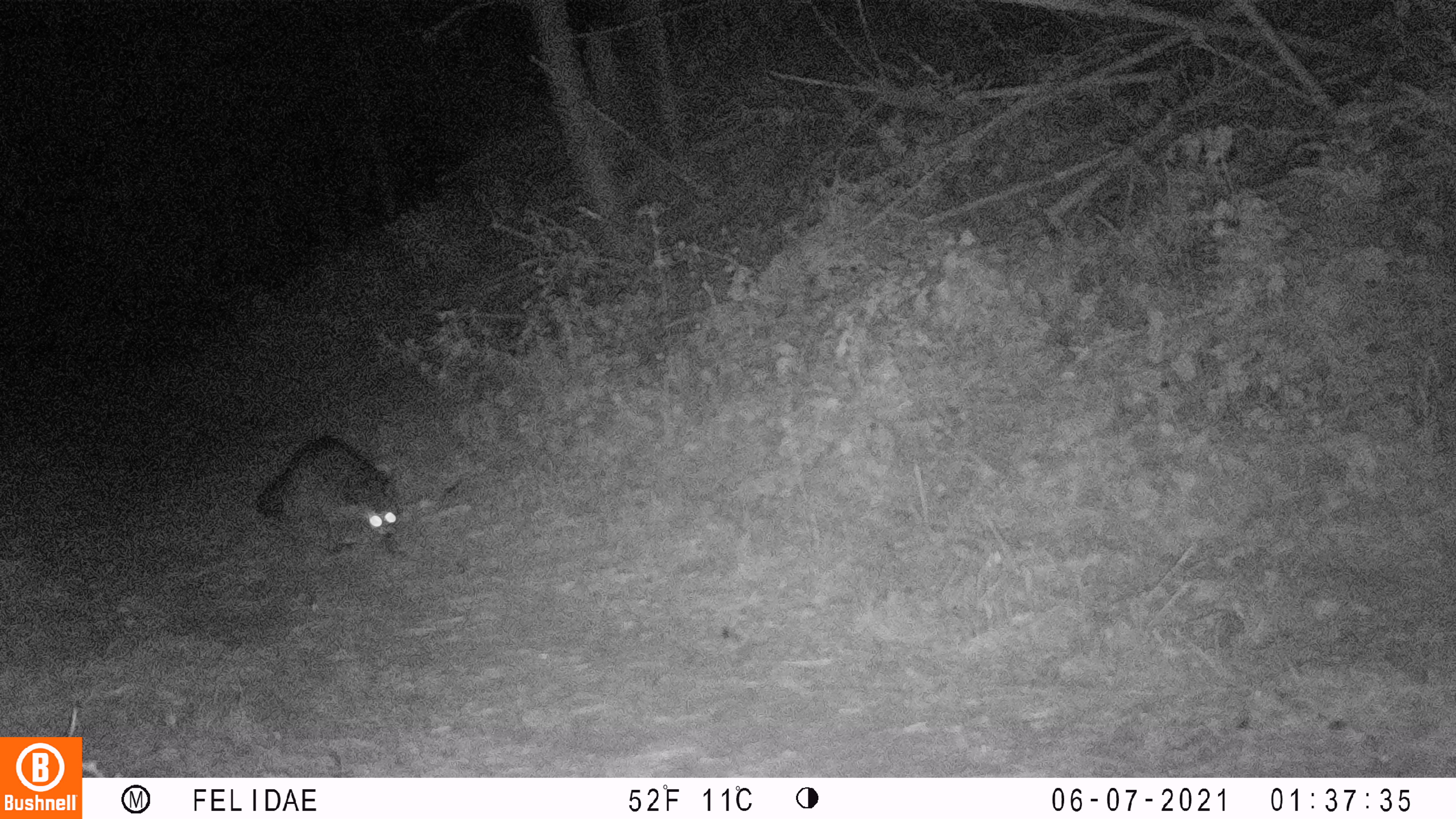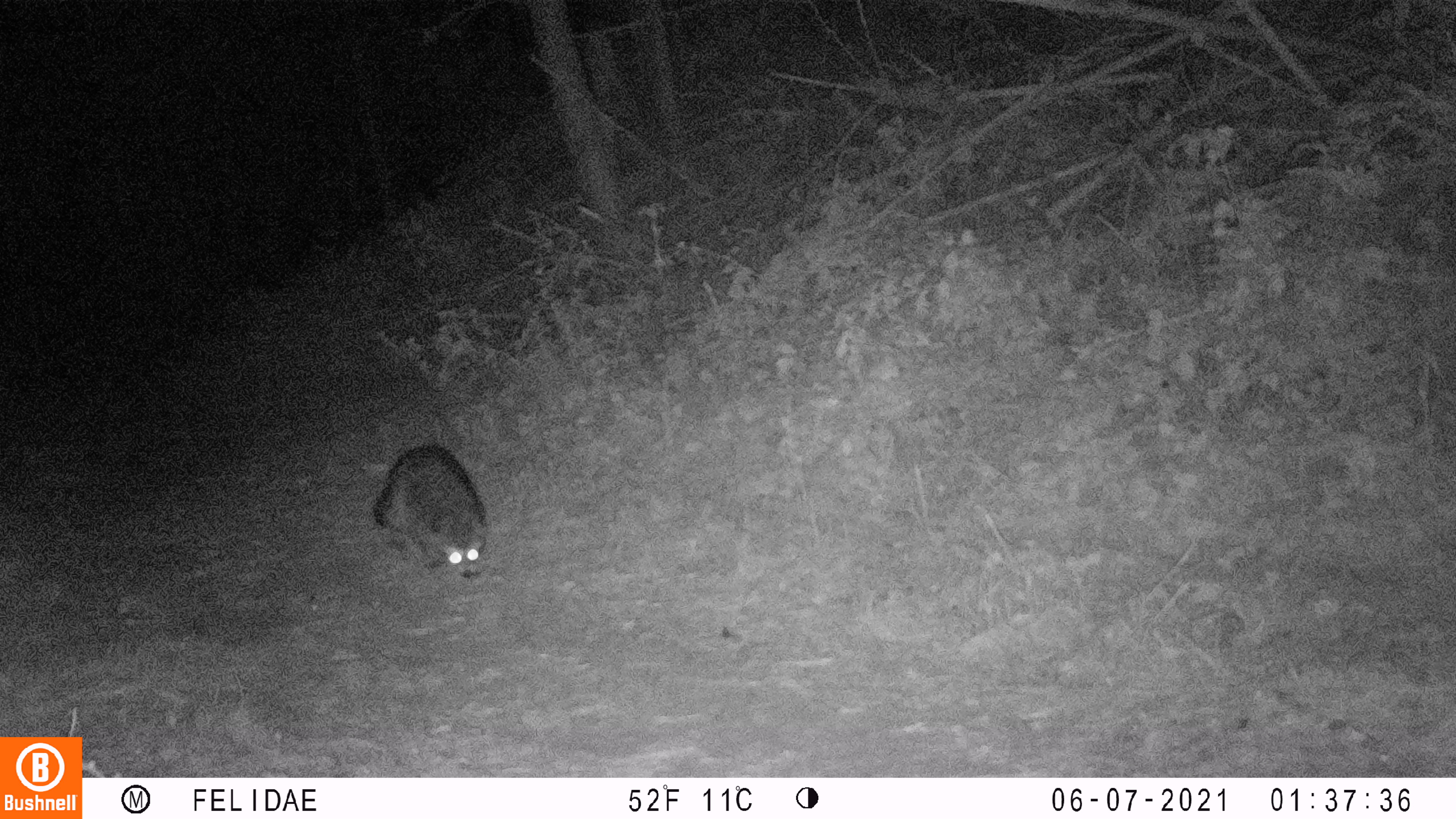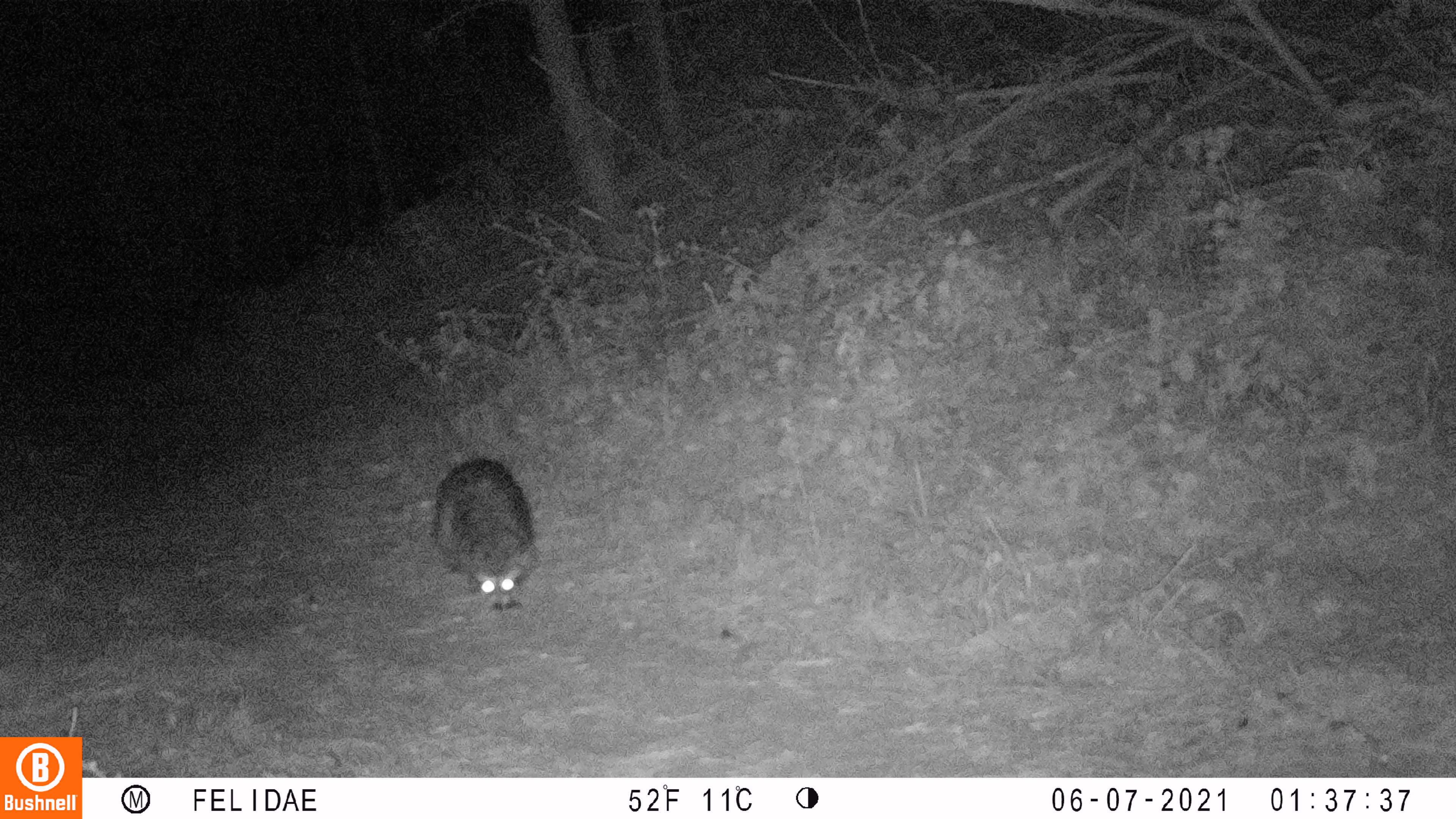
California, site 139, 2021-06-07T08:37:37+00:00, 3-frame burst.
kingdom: Animalia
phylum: Chordata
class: Mammalia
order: Carnivora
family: Procyonidae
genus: Procyon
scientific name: Procyon lotor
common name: raccoon